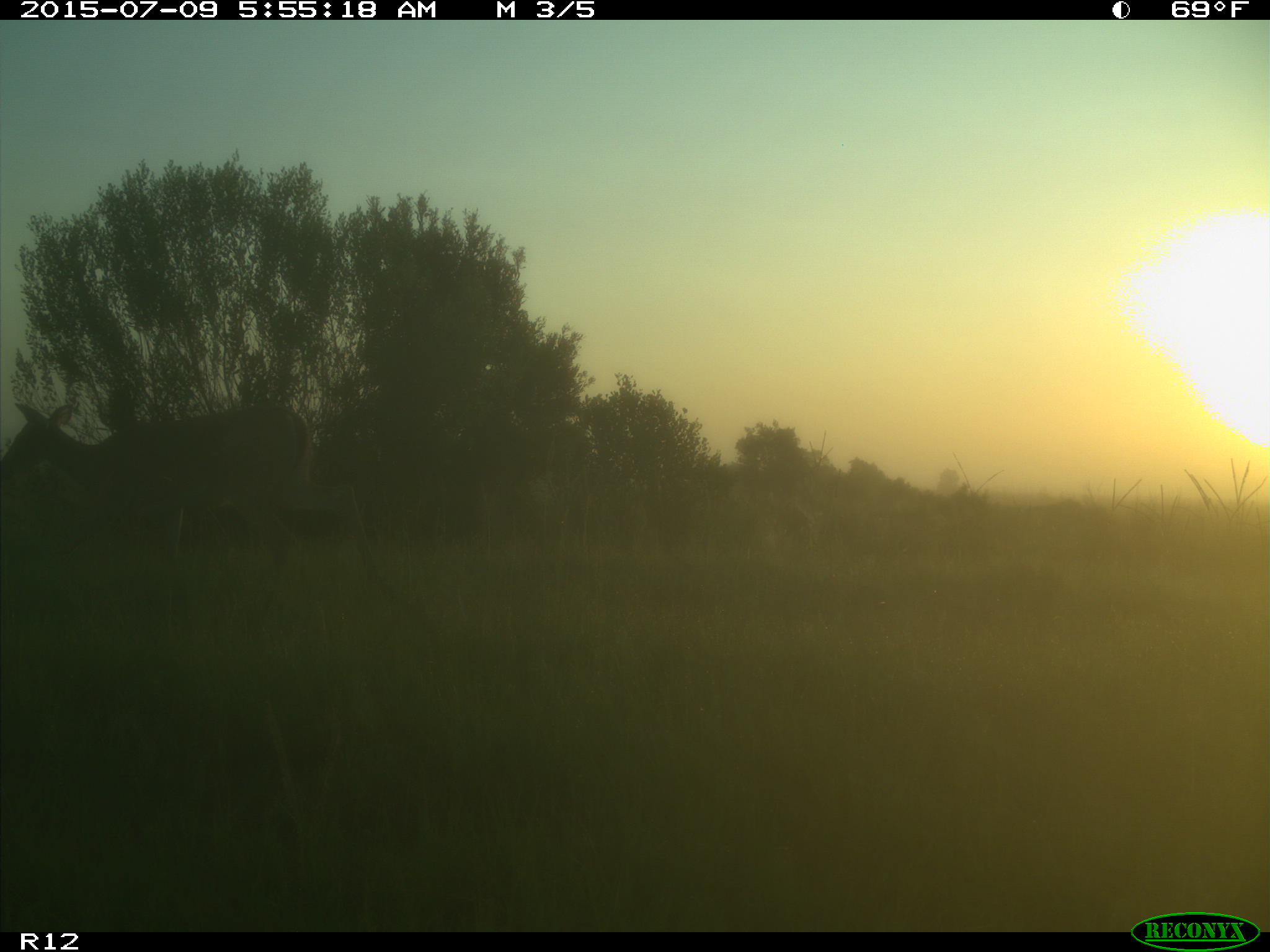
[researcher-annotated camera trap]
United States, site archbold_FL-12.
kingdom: Animalia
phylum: Chordata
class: Mammalia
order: Artiodactyla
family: Cervidae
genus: Odocoileus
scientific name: Odocoileus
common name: deer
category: unidentified deer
Unidentified deer (deer) (Odocoileus).